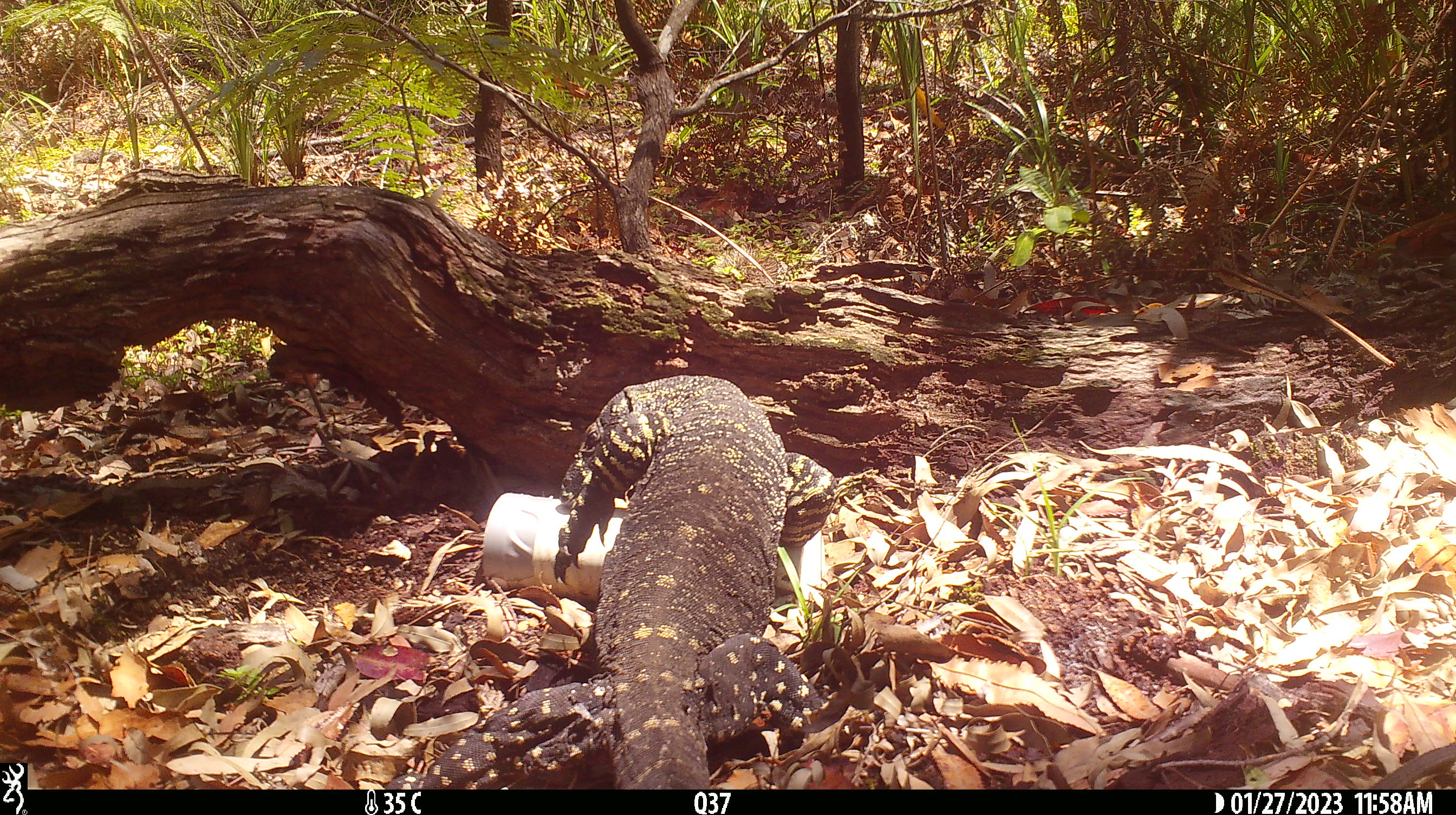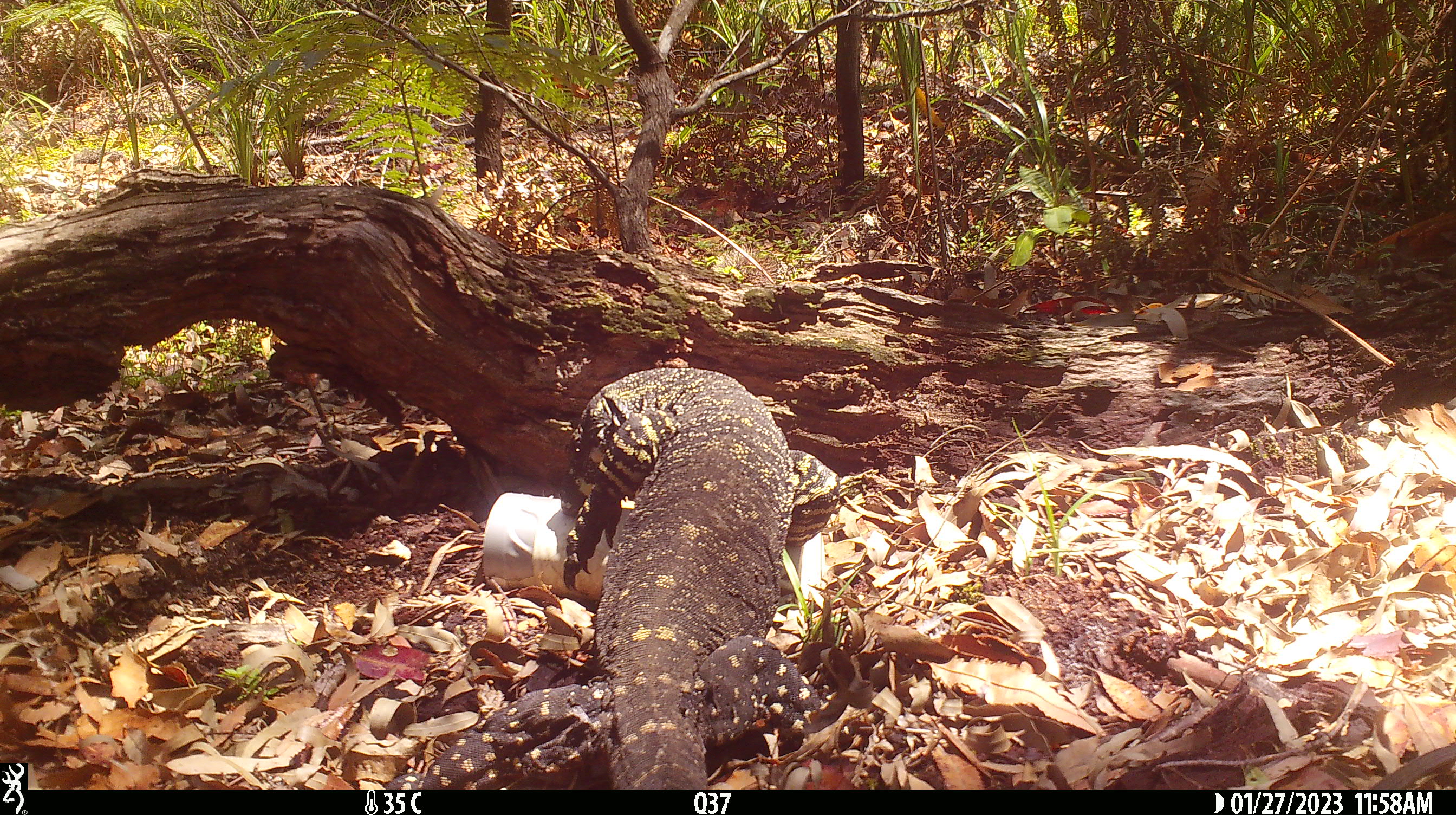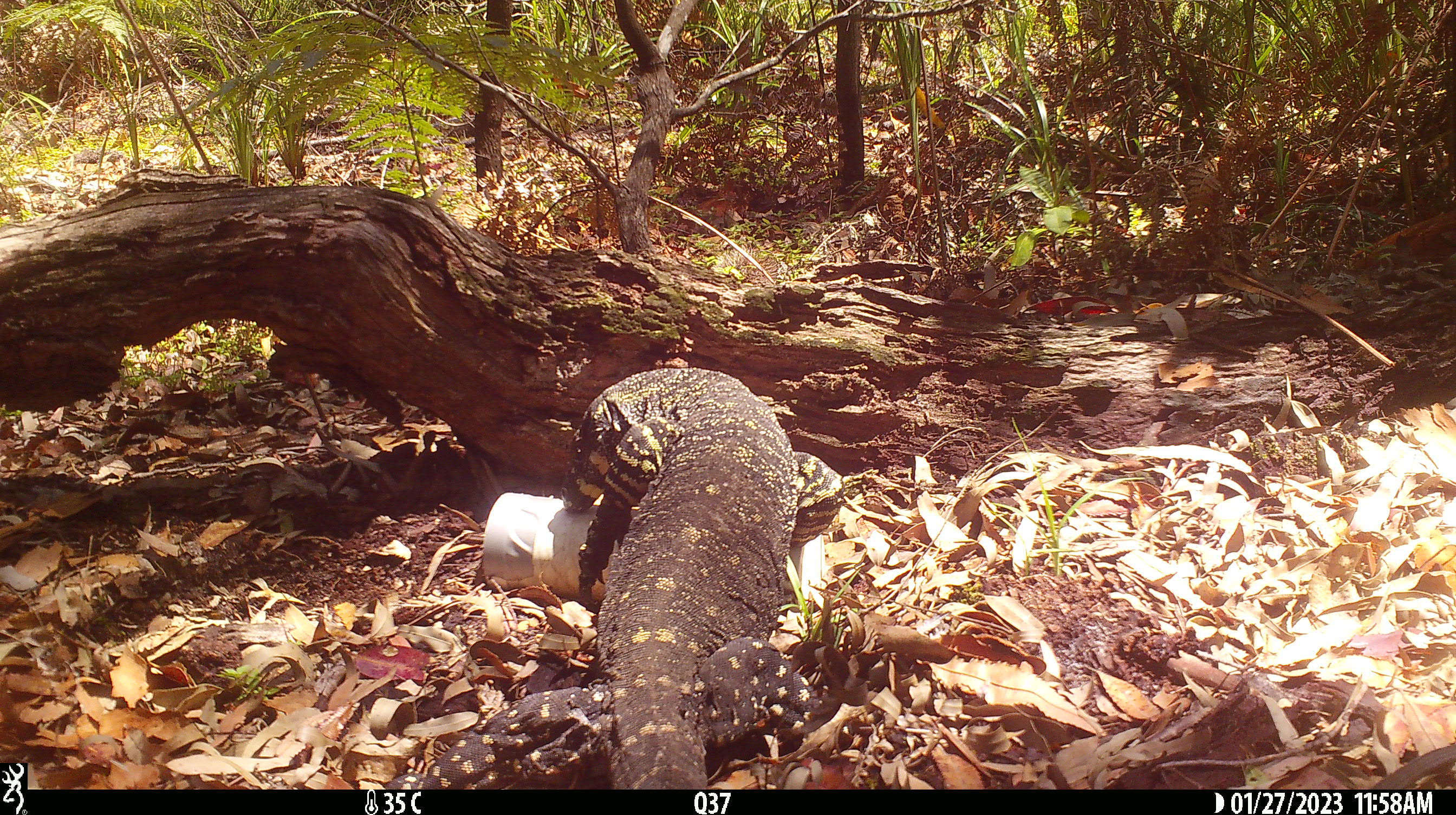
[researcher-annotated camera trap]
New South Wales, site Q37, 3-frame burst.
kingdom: Animalia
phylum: Chordata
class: Reptilia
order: Squamata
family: Varanidae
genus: Varanus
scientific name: Varanus varius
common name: lace monitor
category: goanna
Goanna (lace monitor) (Varanus varius).